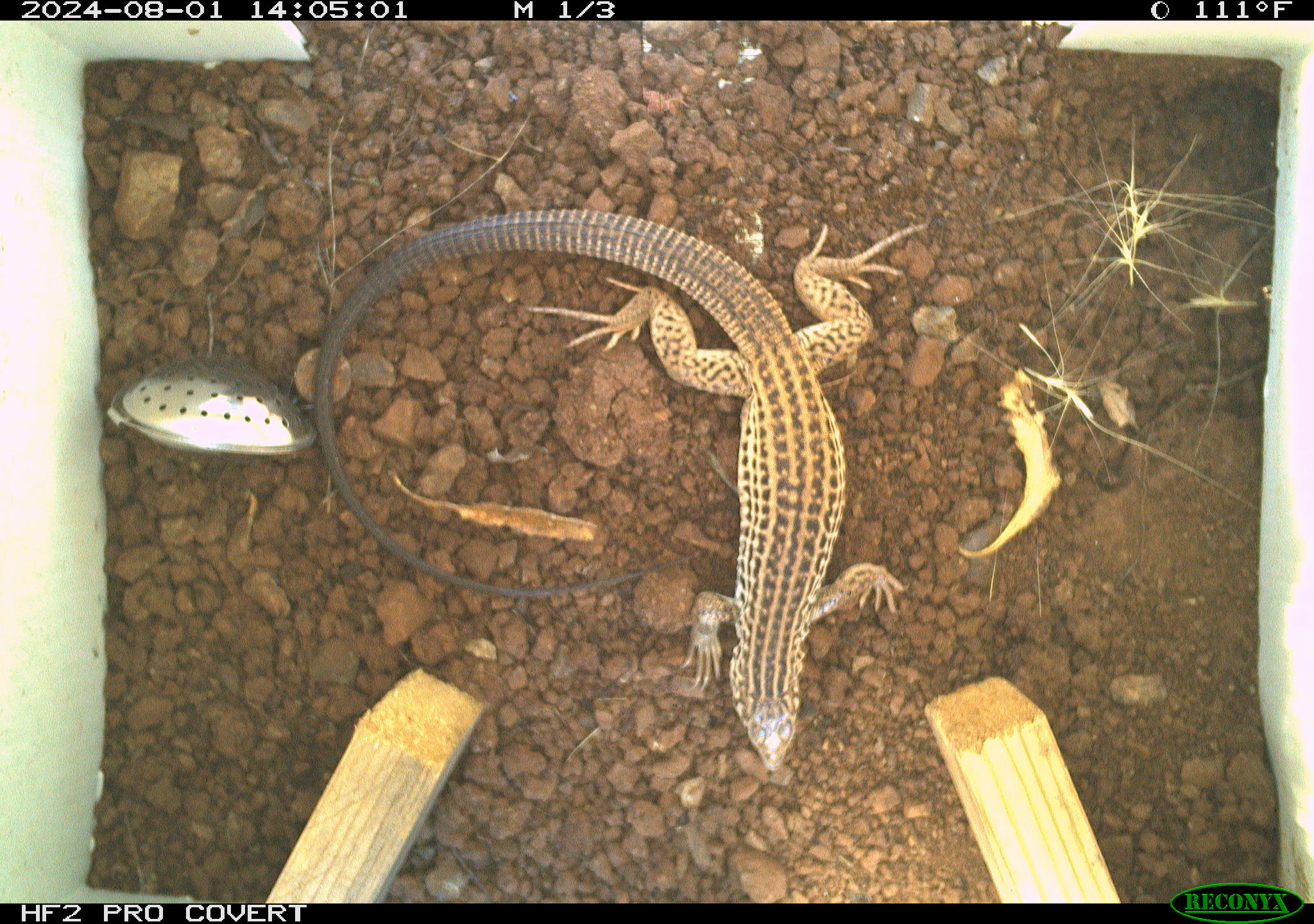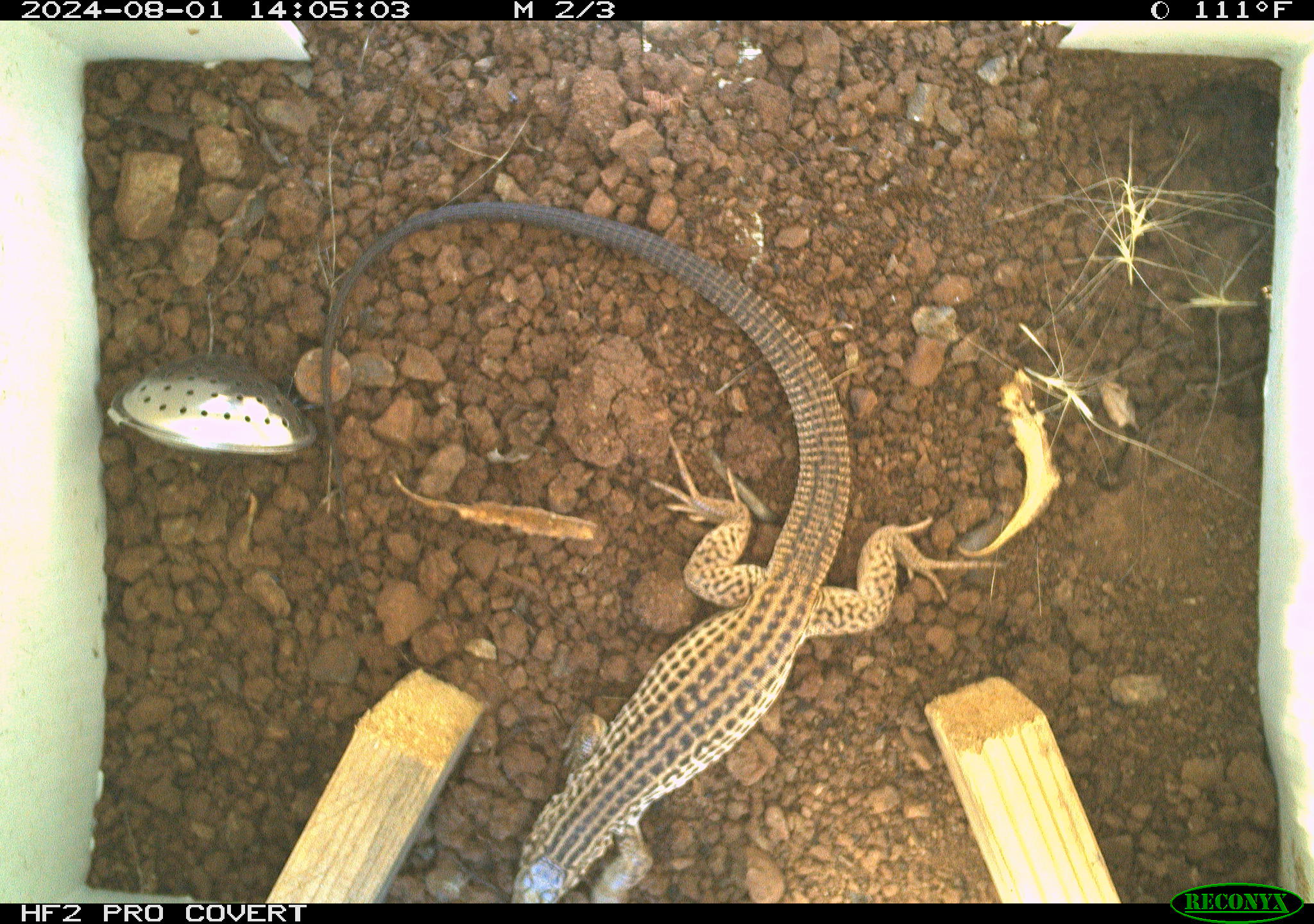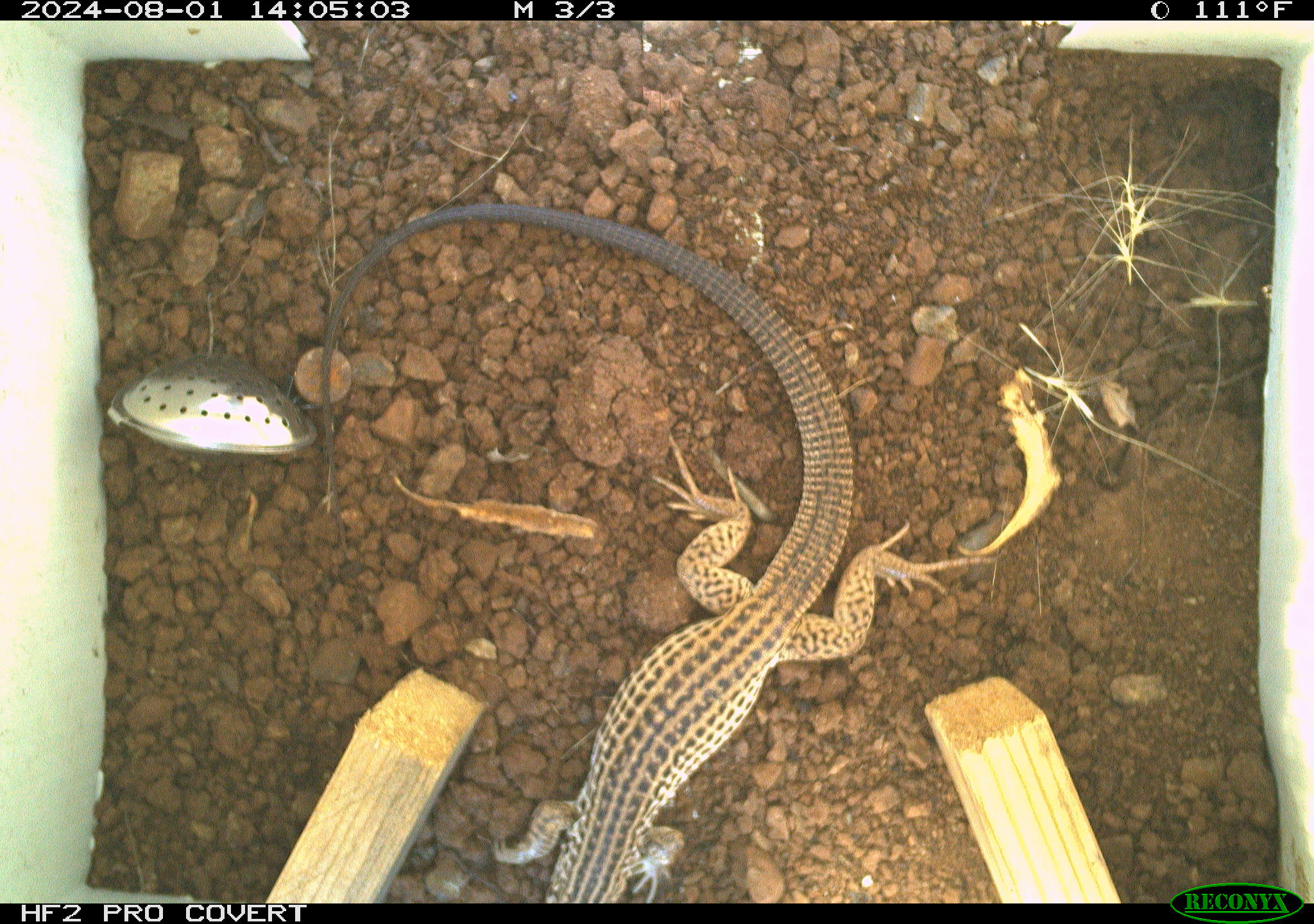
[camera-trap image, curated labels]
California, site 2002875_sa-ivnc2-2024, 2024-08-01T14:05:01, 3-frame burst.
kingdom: Animalia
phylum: Chordata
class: Reptilia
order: Squamata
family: Teiidae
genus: Aspidoscelis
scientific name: Aspidoscelis tigris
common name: western whiptail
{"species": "western whiptail (Aspidoscelis tigris)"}